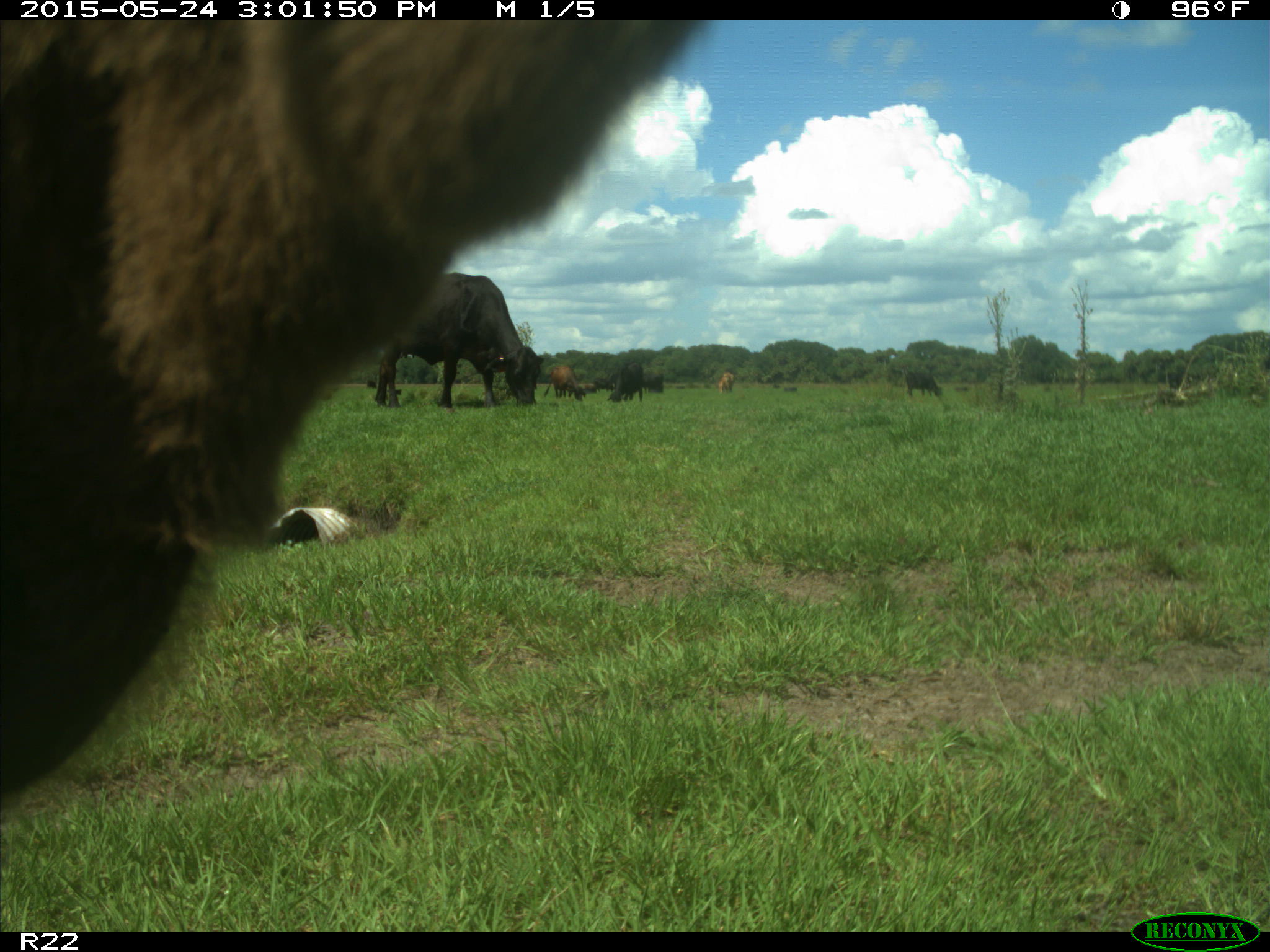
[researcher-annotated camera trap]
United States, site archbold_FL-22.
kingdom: Animalia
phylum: Chordata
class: Mammalia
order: Artiodactyla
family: Bovidae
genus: Bos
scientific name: Bos taurus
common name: domestic cow